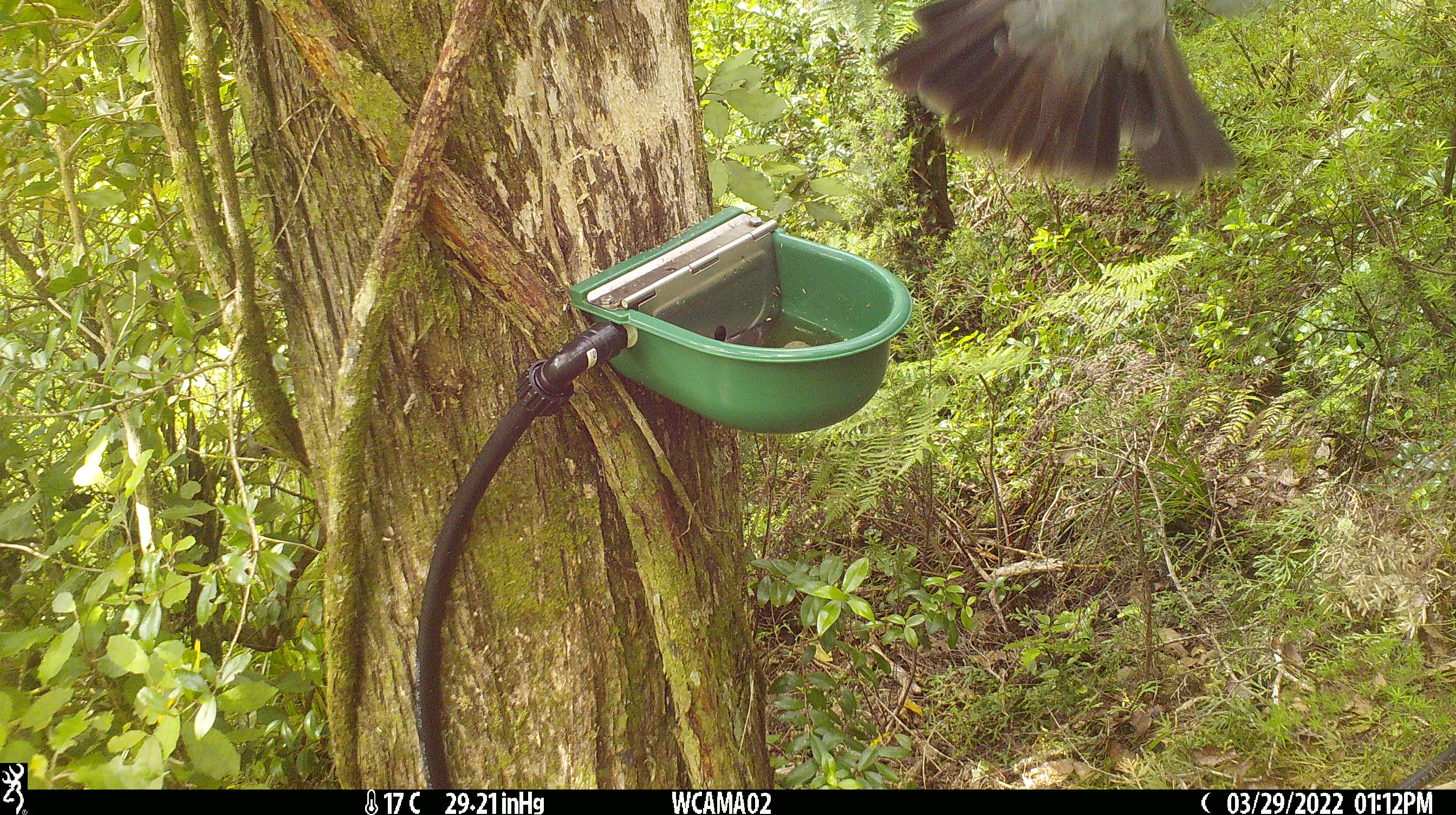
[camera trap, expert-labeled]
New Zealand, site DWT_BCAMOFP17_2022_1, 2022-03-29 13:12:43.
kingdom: Animalia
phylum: Chordata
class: Aves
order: Columbiformes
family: Columbidae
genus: Hemiphaga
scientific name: Hemiphaga novaeseelandiae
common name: new zealand pigeon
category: kereru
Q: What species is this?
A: Kereru (new zealand pigeon) (Hemiphaga novaeseelandiae).